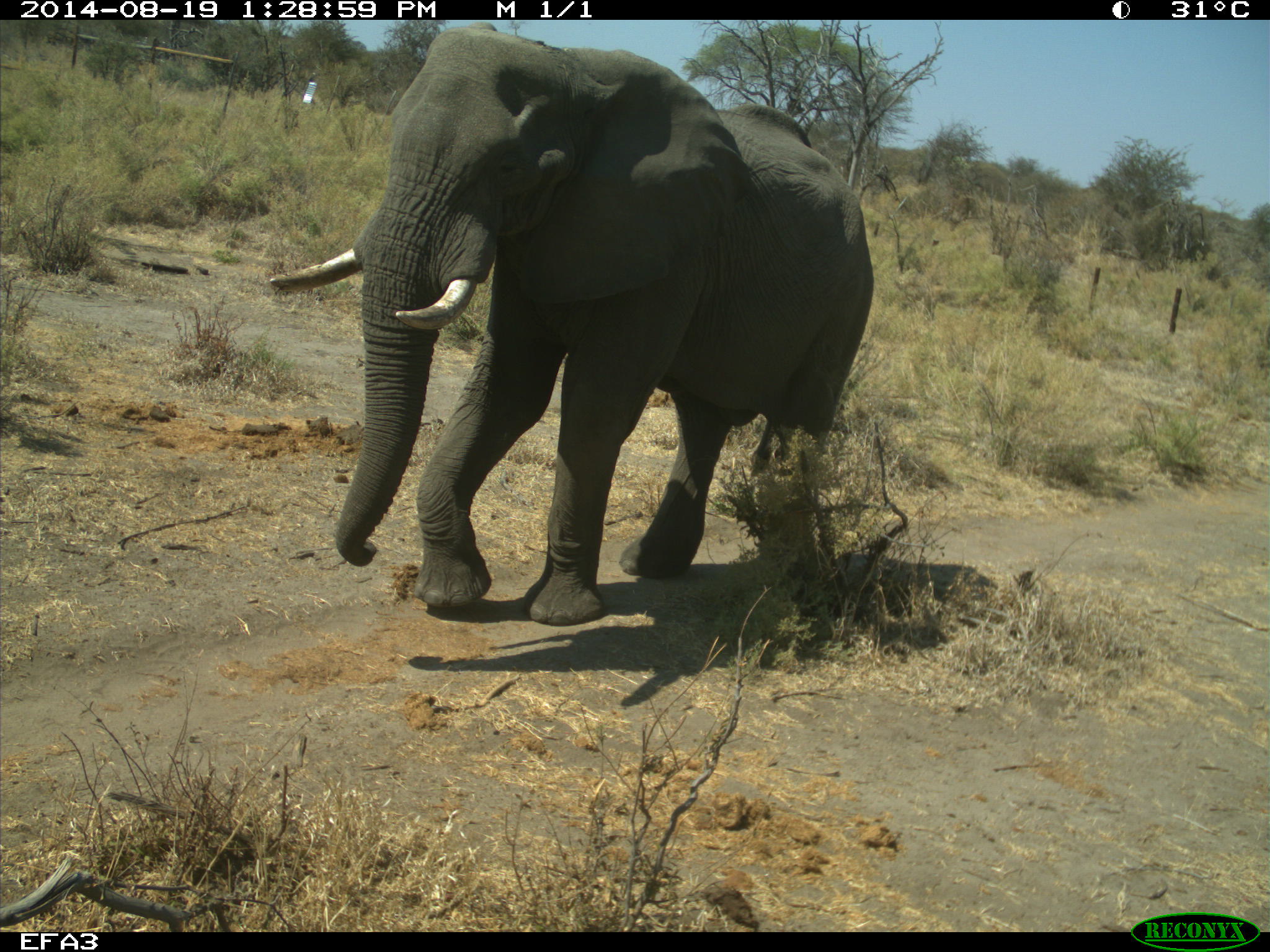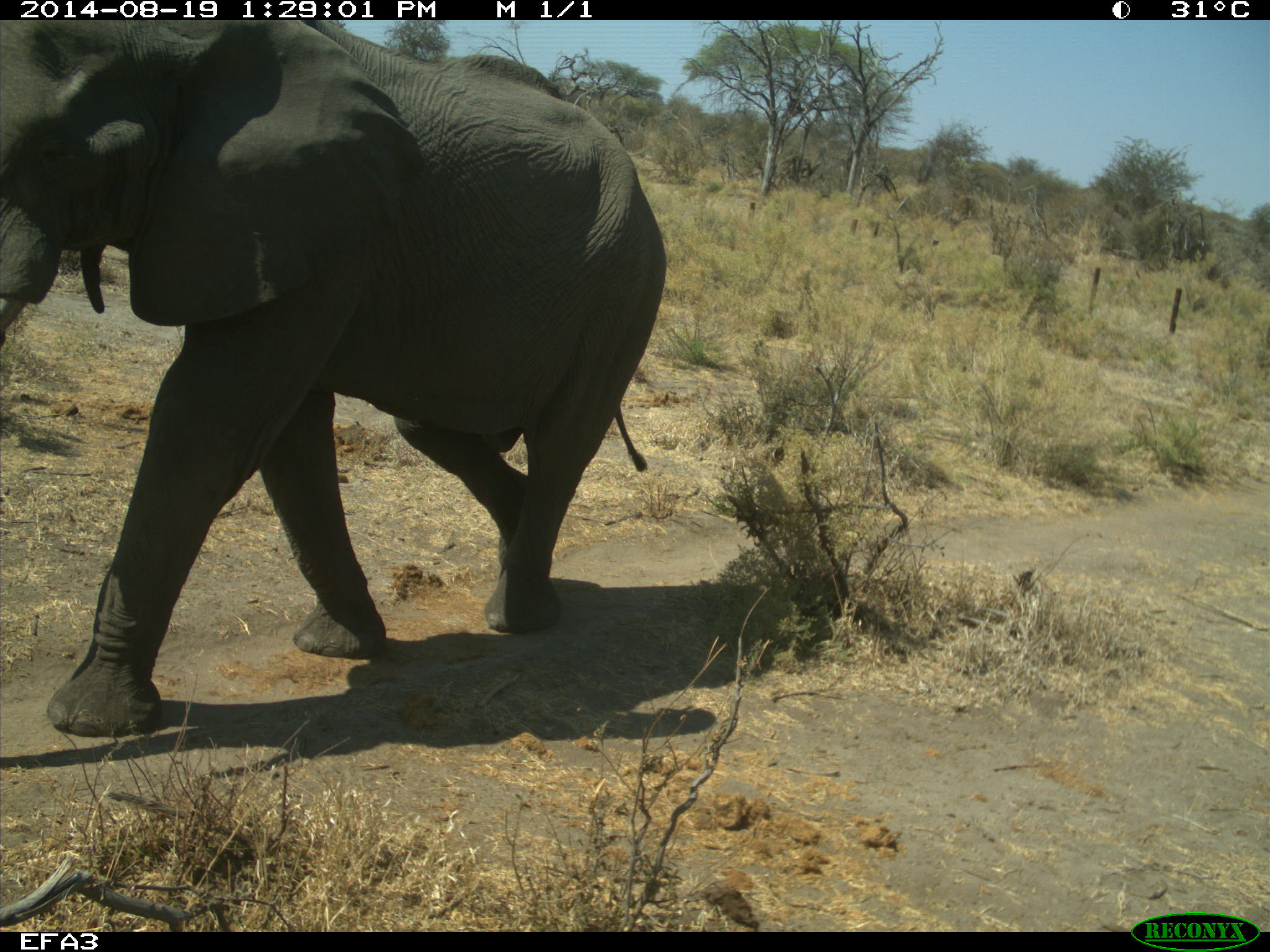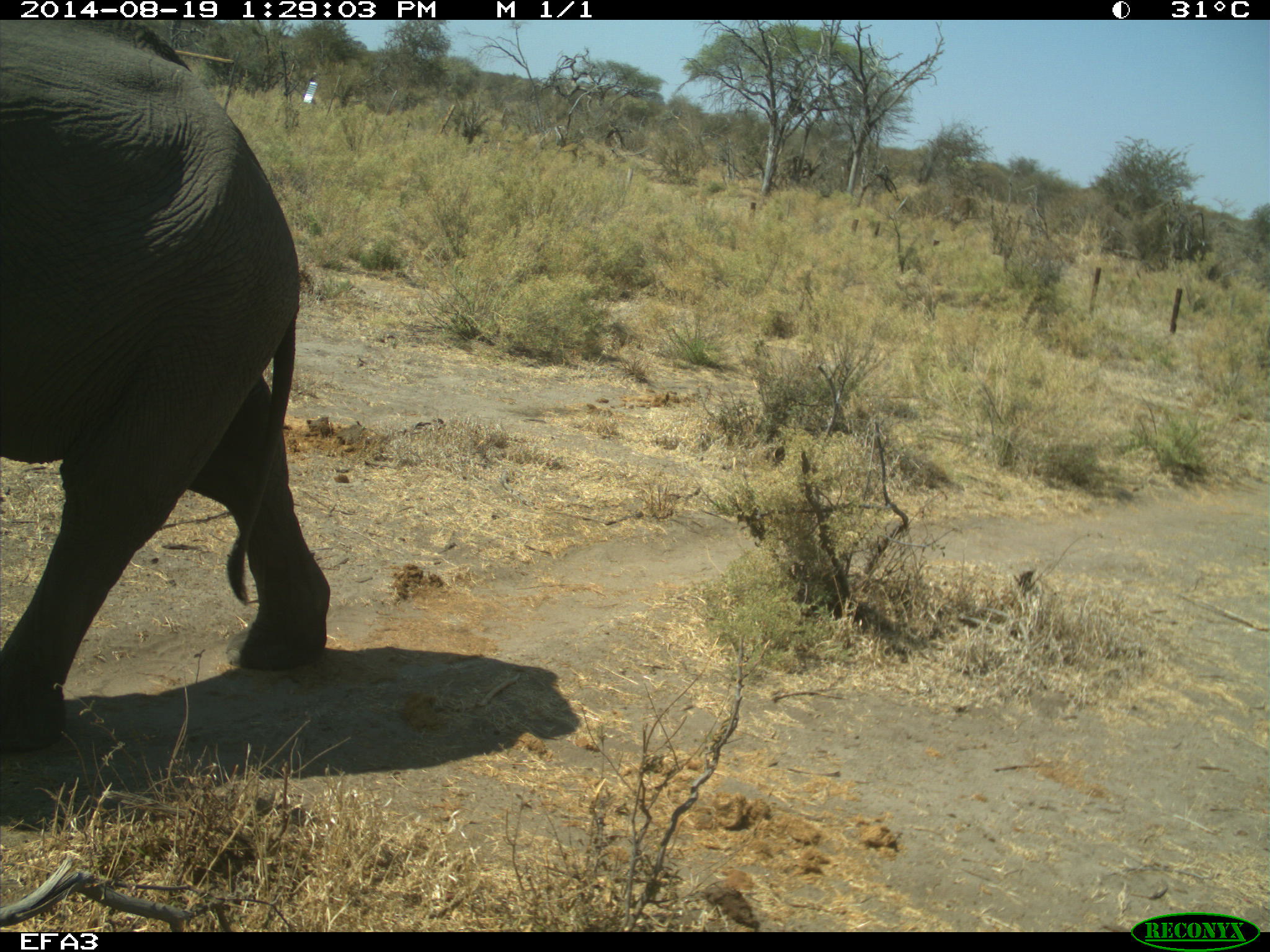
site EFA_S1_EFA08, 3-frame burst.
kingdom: Animalia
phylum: Chordata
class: Mammalia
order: Proboscidea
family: Elephantidae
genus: Loxodonta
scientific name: Loxodonta africana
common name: african bush elephant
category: elephant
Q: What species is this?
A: Elephant (african bush elephant) (Loxodonta africana).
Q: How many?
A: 1.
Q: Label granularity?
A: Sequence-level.